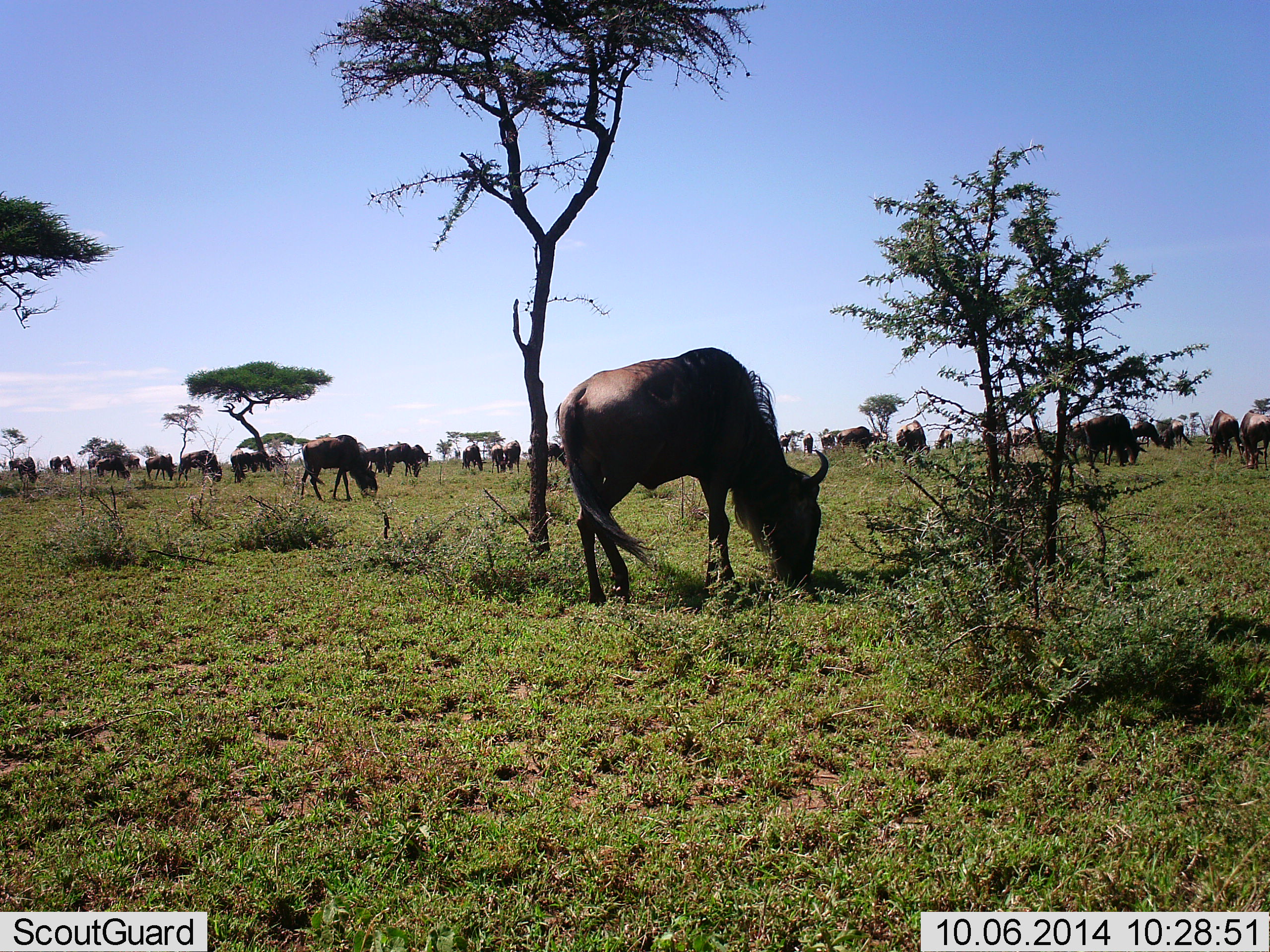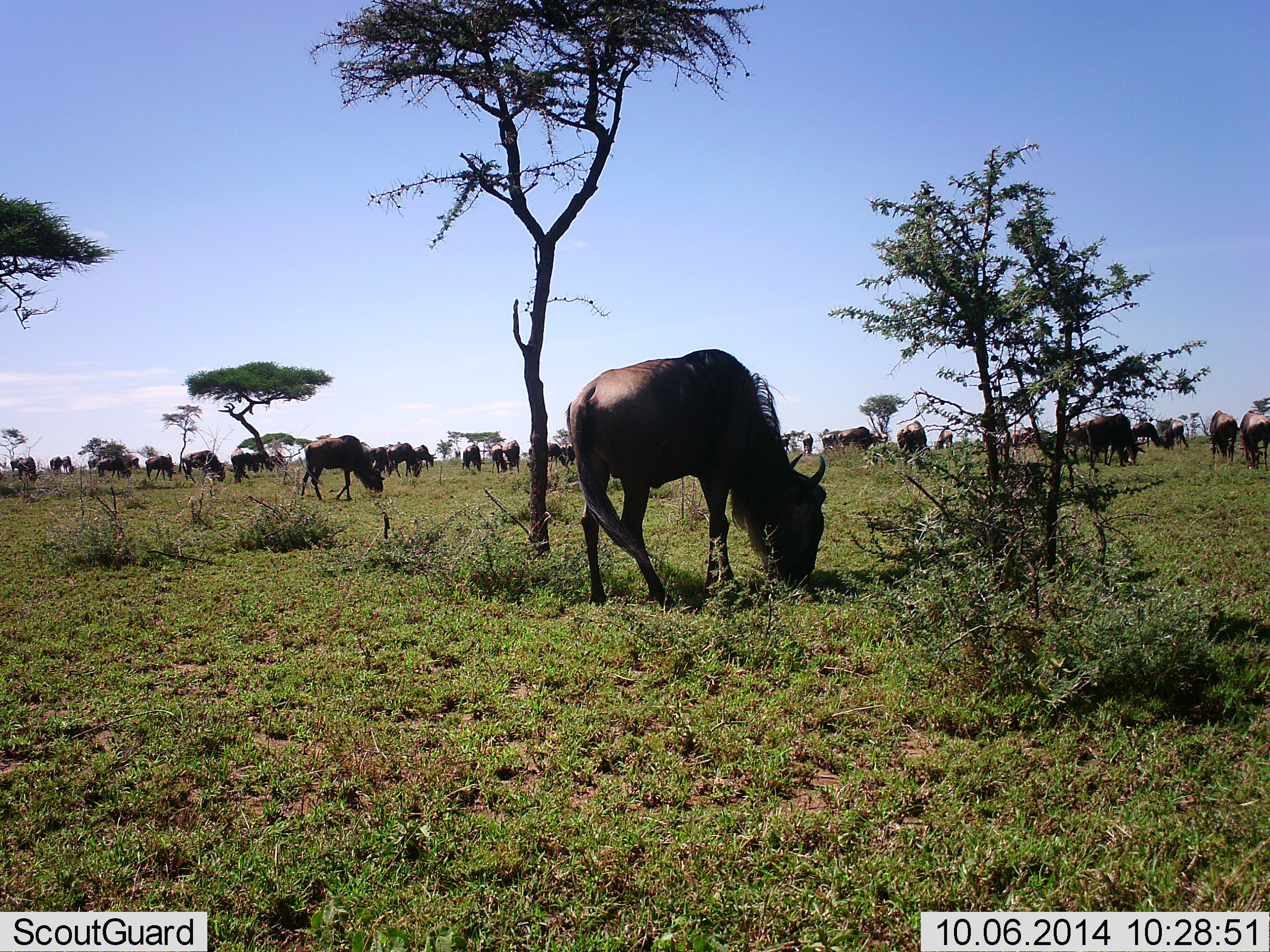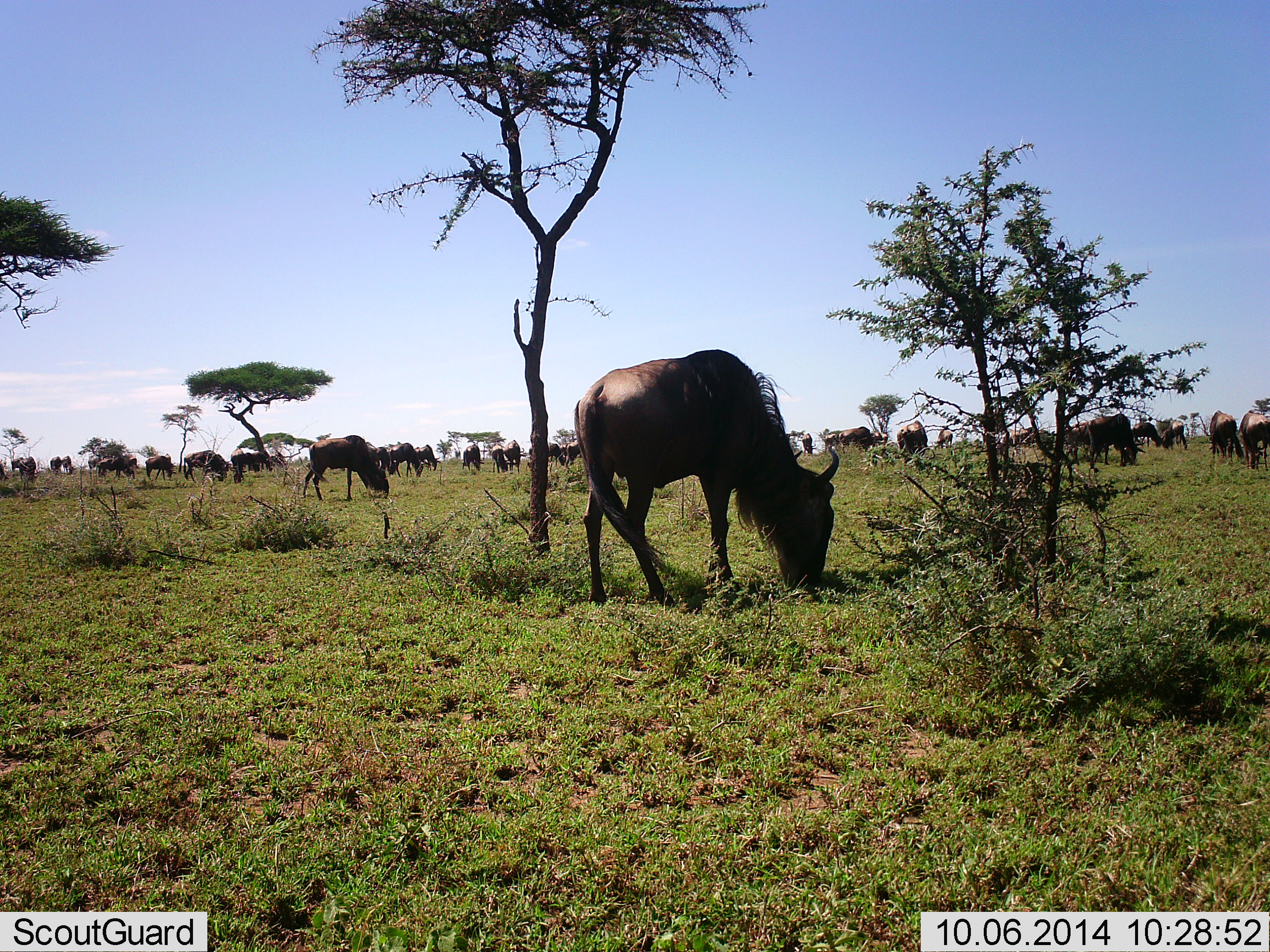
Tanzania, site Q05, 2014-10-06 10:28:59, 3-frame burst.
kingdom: Animalia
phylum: Chordata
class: Mammalia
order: Artiodactyla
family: Bovidae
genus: Connochaetes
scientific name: Connochaetes taurinus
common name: blue wildebeest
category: wildebeest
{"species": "wildebeest (blue wildebeest) (Connochaetes taurinus)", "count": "11-50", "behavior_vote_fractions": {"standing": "70%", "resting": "0%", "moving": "20%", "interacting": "0%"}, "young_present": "0%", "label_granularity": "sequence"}